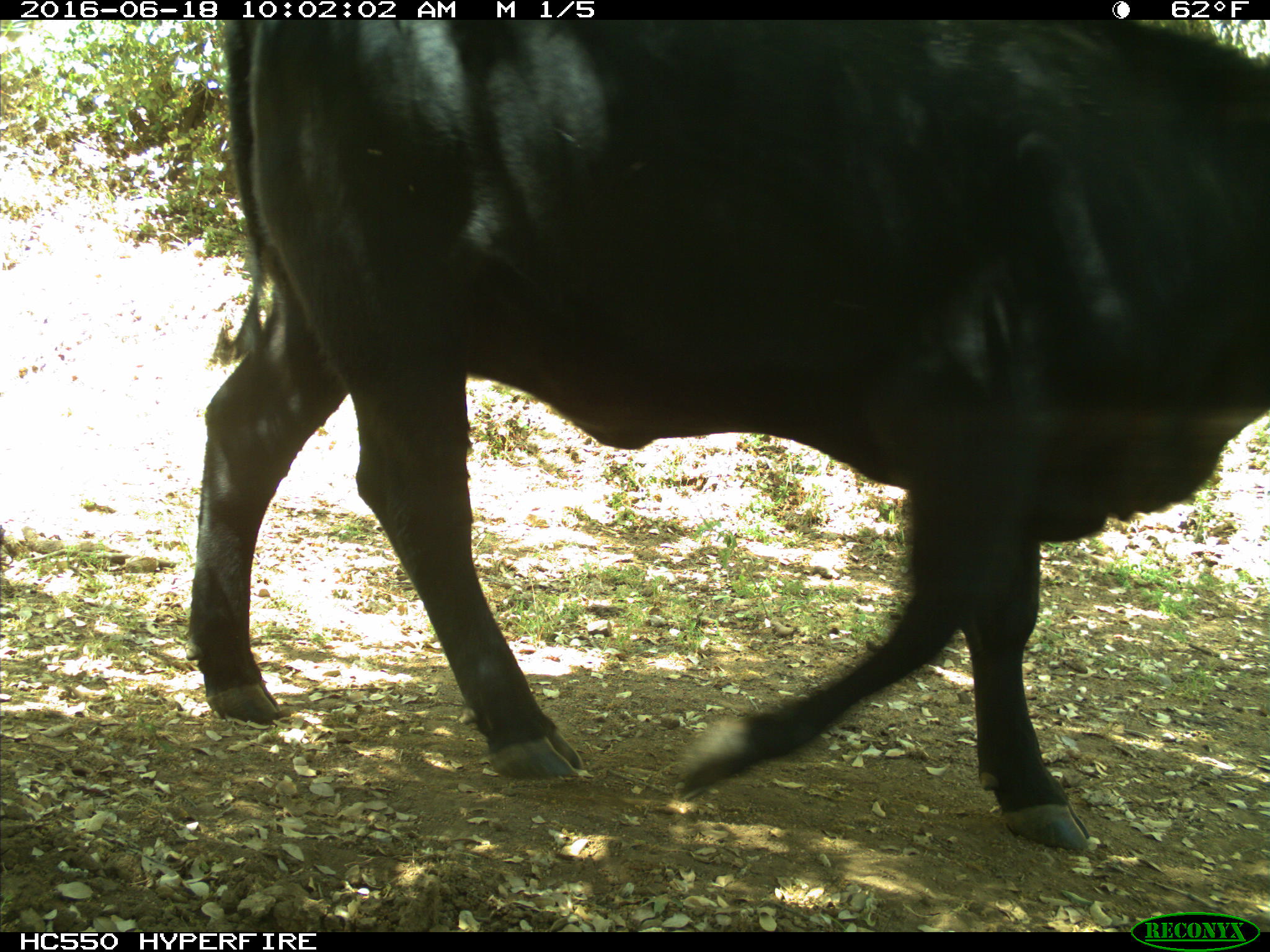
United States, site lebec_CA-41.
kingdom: Animalia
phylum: Chordata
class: Mammalia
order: Artiodactyla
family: Bovidae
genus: Bos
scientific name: Bos taurus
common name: domestic cow